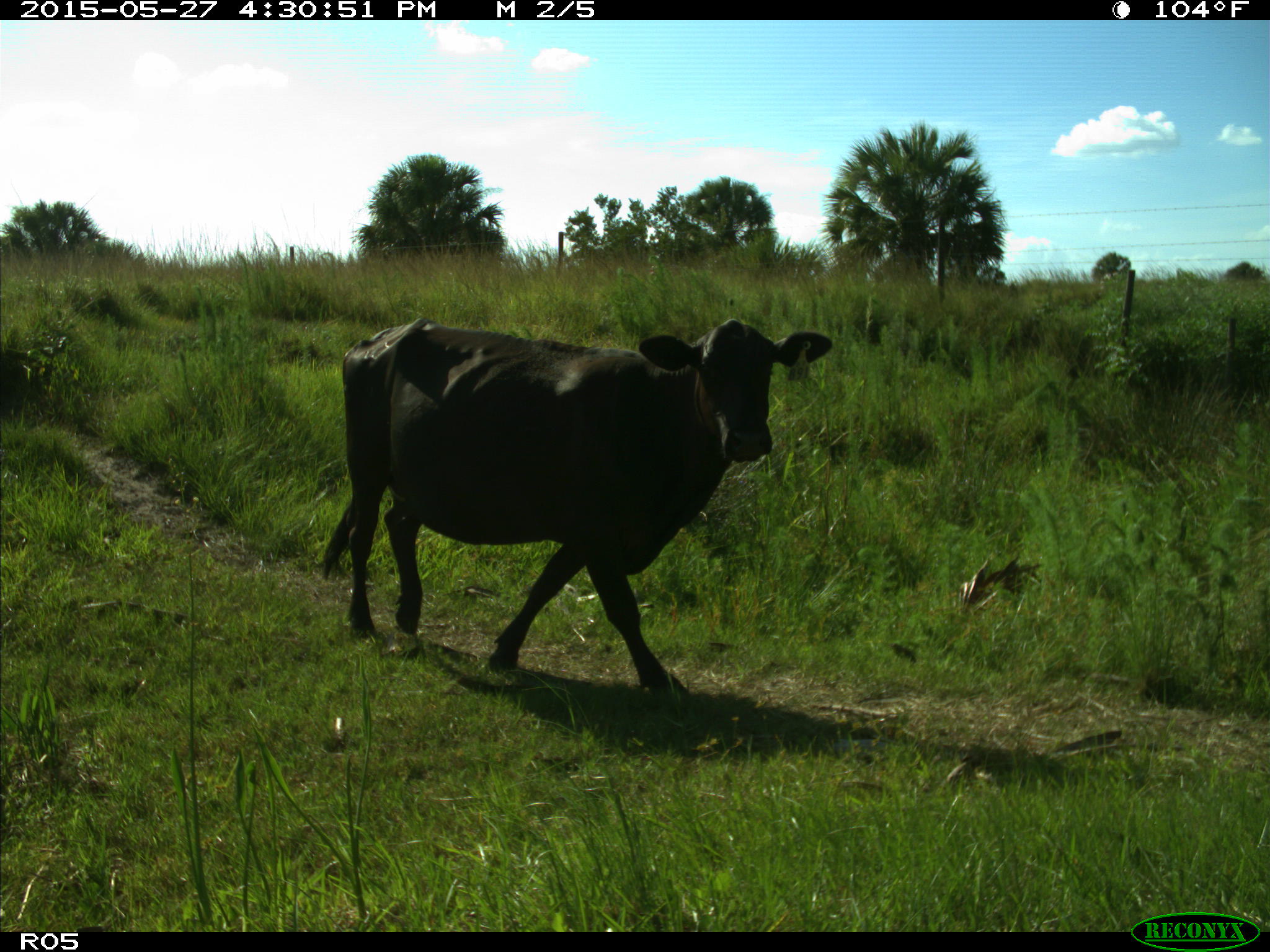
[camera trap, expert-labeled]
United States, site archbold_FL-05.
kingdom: Animalia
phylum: Chordata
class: Mammalia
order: Artiodactyla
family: Bovidae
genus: Bos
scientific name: Bos taurus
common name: domestic cow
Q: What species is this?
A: Bos taurus (domestic cow).